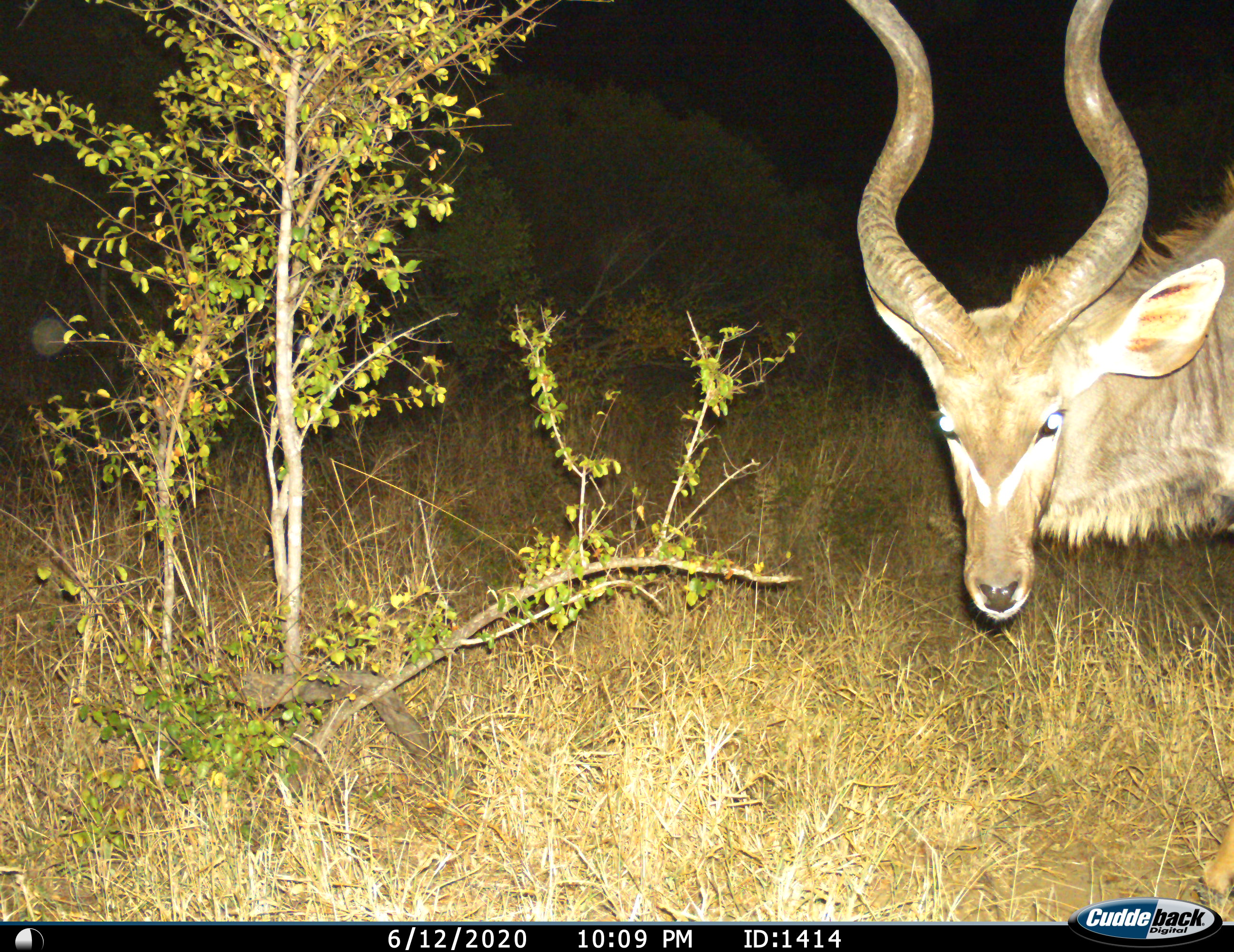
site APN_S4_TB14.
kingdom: Animalia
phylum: Chordata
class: Mammalia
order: Artiodactyla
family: Bovidae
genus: Tragelaphus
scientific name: Tragelaphus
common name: kudu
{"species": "kudu (Tragelaphus)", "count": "1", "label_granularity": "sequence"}